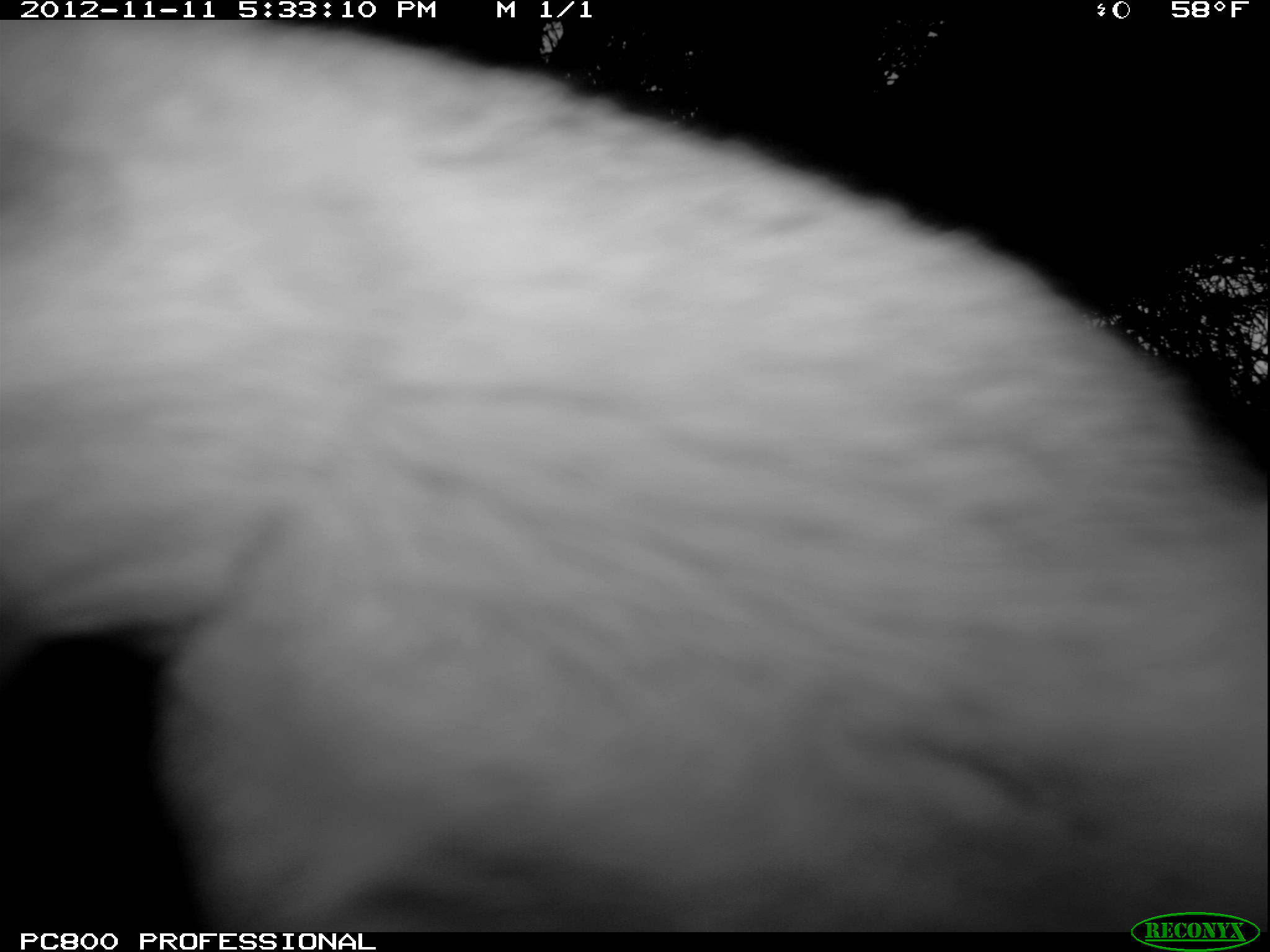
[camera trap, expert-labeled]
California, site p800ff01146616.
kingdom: Animalia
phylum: Chordata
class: Mammalia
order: Carnivora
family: Canidae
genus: Urocyon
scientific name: Urocyon littoralis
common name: island fox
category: fox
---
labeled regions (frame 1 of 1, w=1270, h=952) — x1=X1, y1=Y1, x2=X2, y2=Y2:
fox: x1=1, y1=14, x2=1269, y2=931